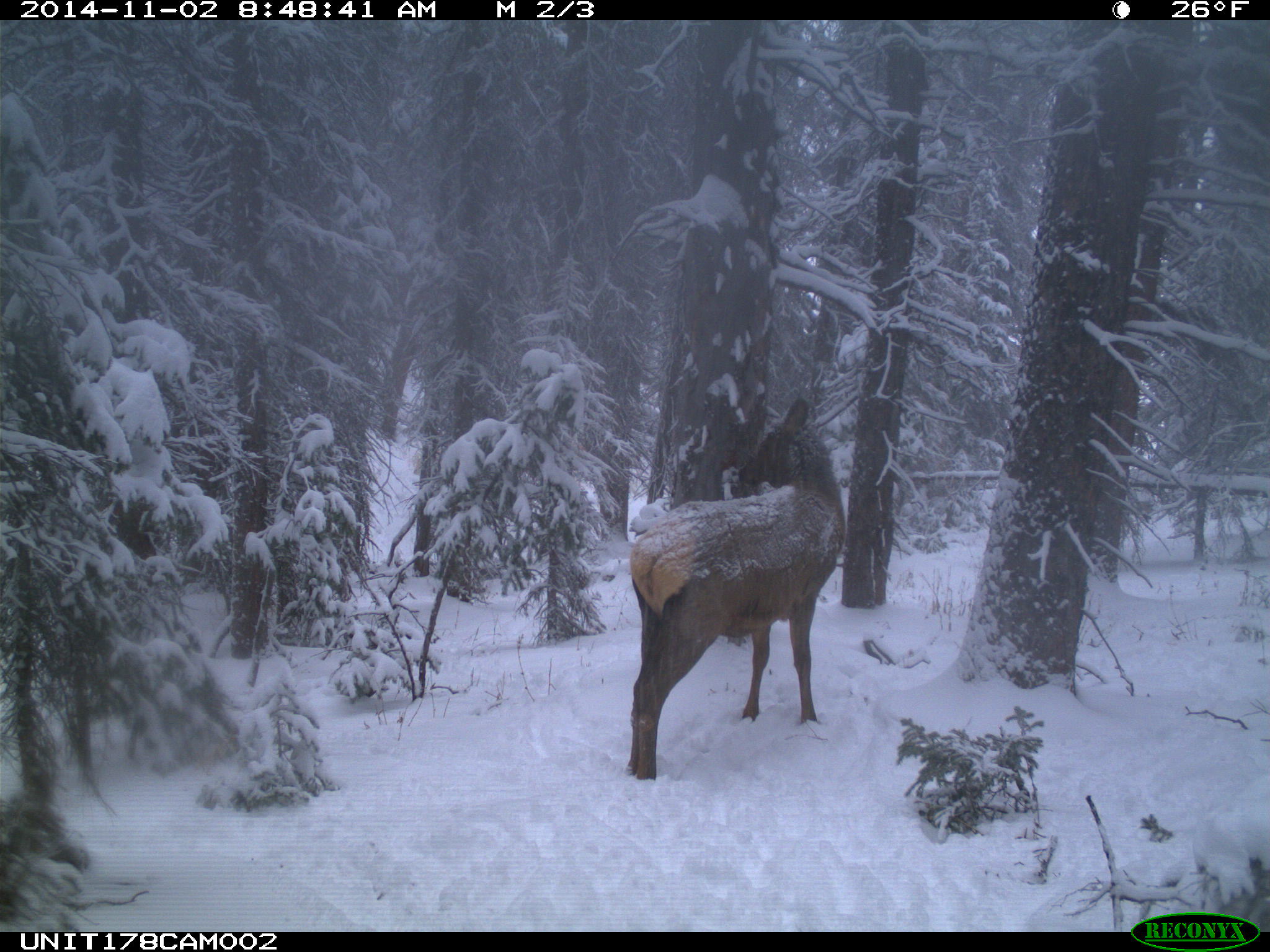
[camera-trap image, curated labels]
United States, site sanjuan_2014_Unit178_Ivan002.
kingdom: Animalia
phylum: Chordata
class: Mammalia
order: Artiodactyla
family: Cervidae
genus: Cervus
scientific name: Cervus elaphus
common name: red deer